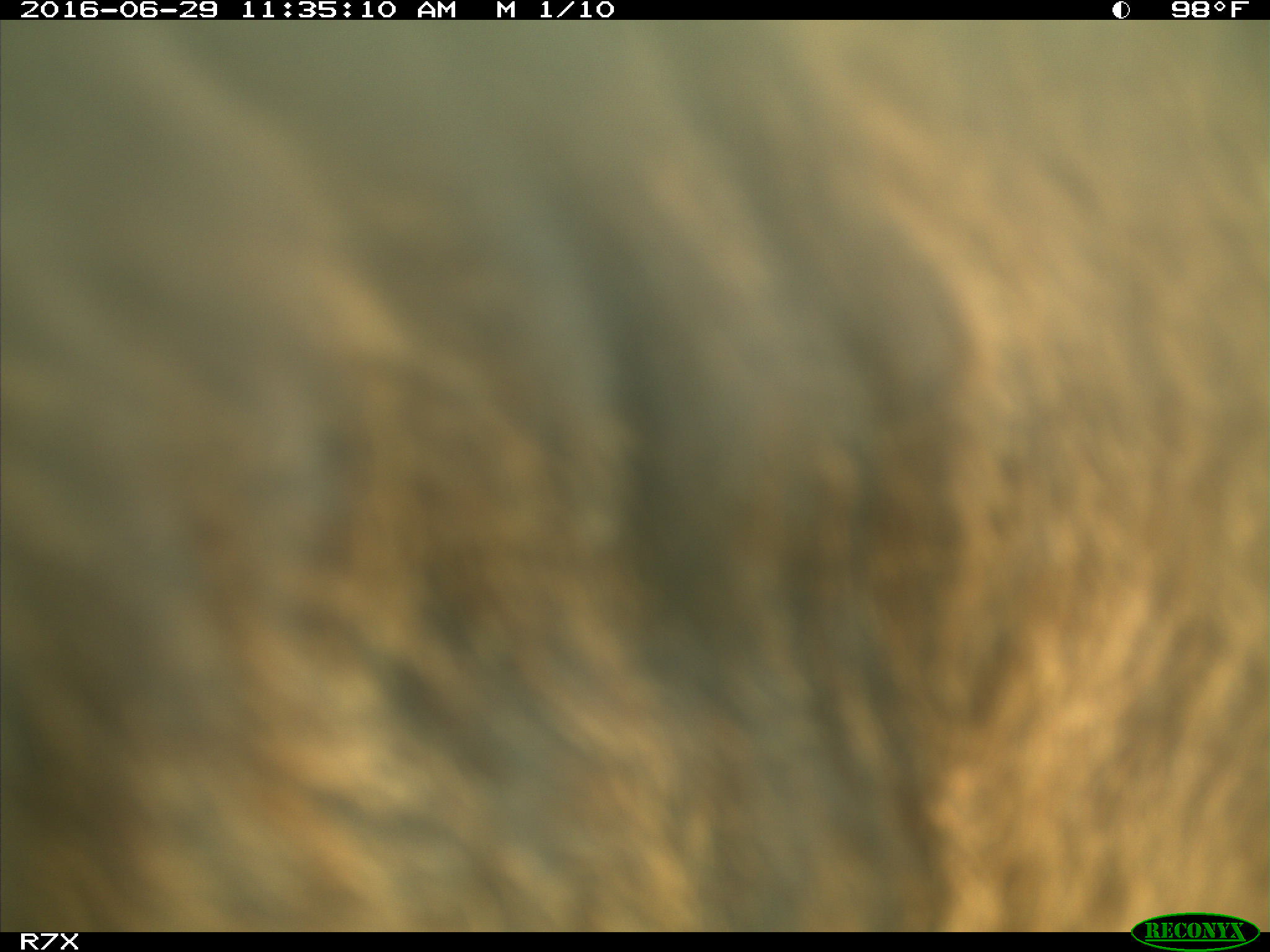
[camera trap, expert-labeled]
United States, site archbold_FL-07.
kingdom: Animalia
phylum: Chordata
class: Mammalia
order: Artiodactyla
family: Bovidae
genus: Bos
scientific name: Bos taurus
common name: domestic cow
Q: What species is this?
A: Bos taurus (domestic cow).